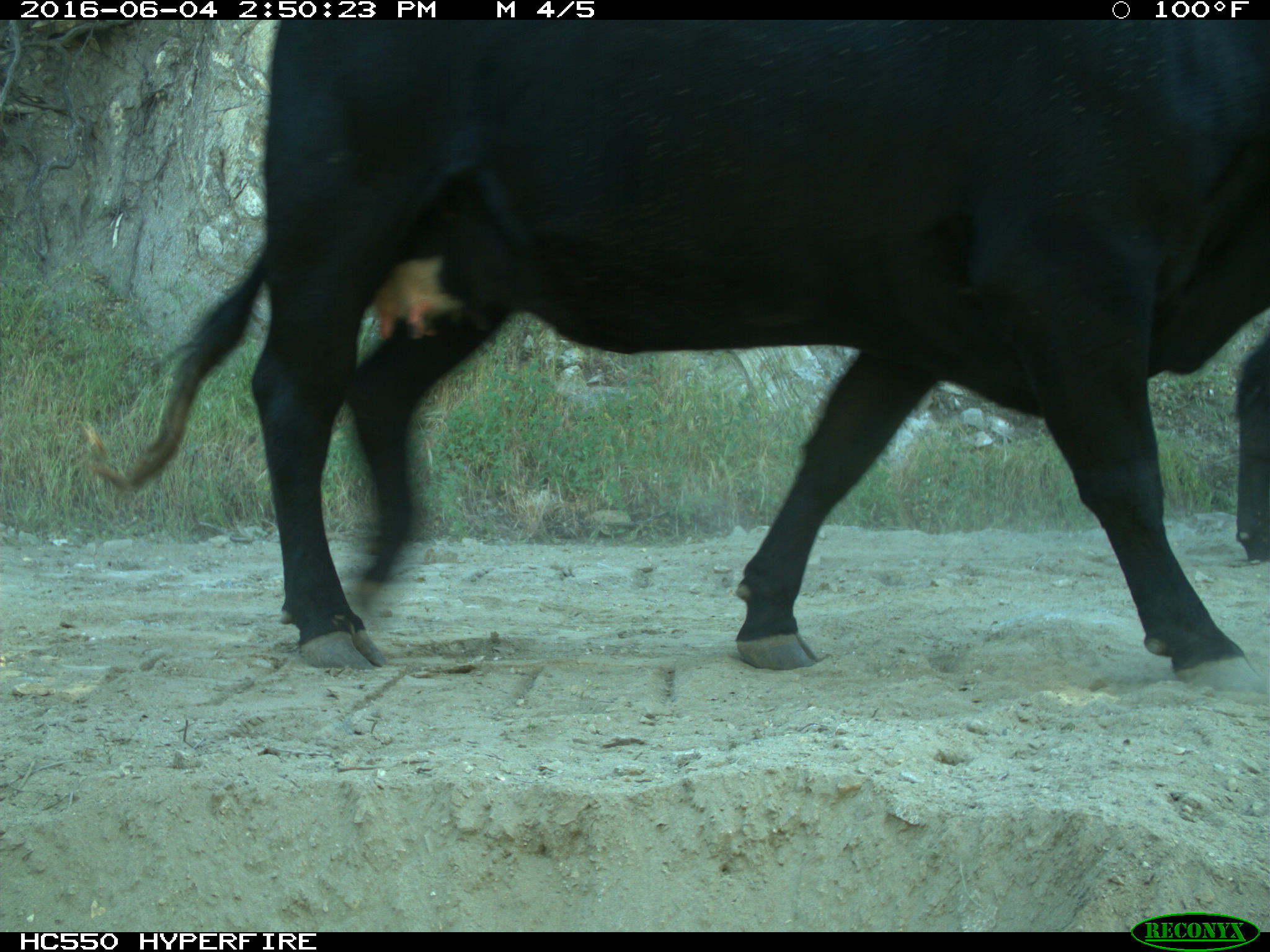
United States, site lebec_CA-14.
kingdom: Animalia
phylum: Chordata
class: Mammalia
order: Artiodactyla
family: Bovidae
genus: Bos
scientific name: Bos taurus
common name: domestic cow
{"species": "Bos taurus (domestic cow)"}